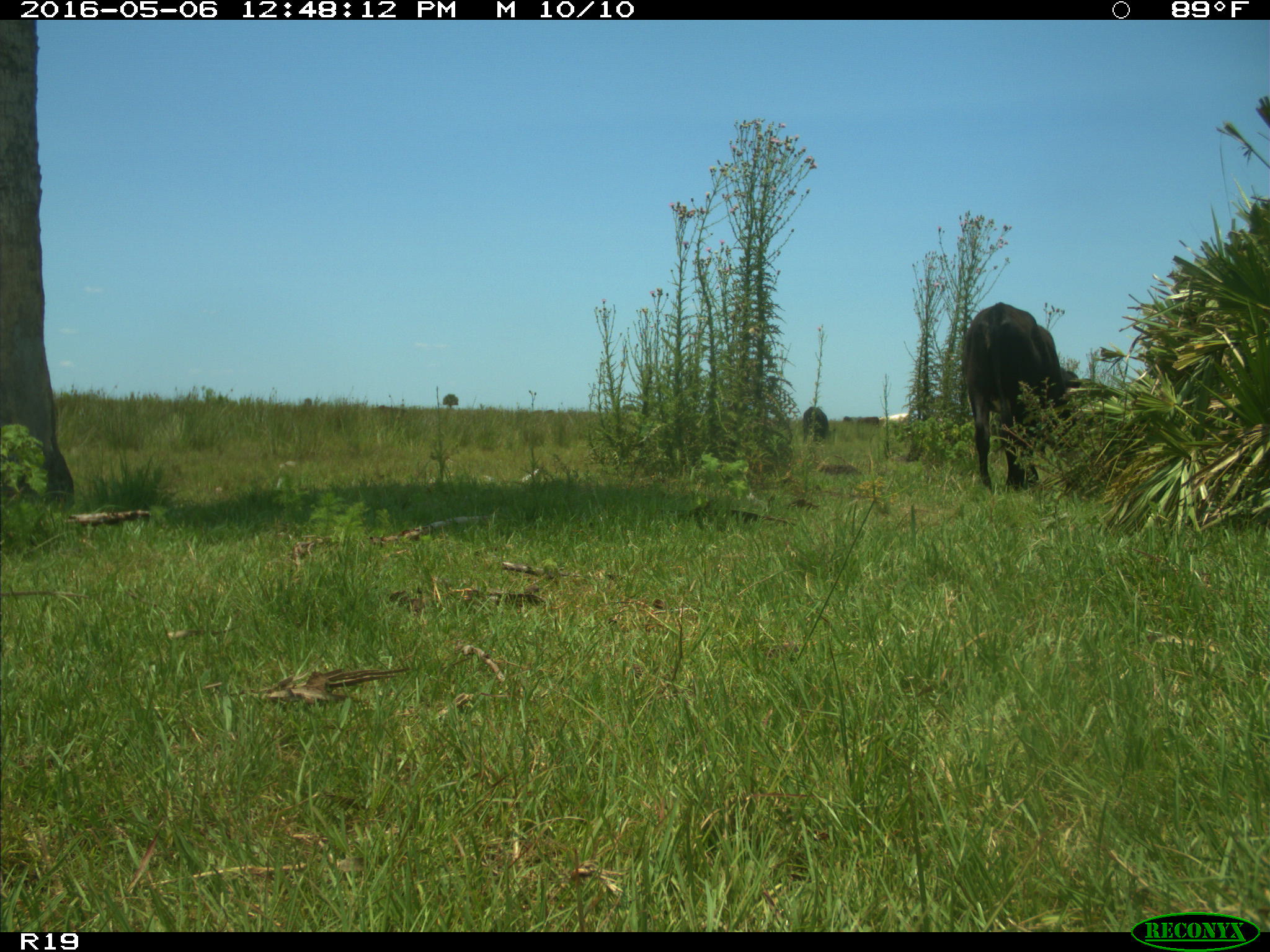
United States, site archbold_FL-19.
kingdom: Animalia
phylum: Chordata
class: Mammalia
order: Artiodactyla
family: Bovidae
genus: Bos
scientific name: Bos taurus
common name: domestic cow